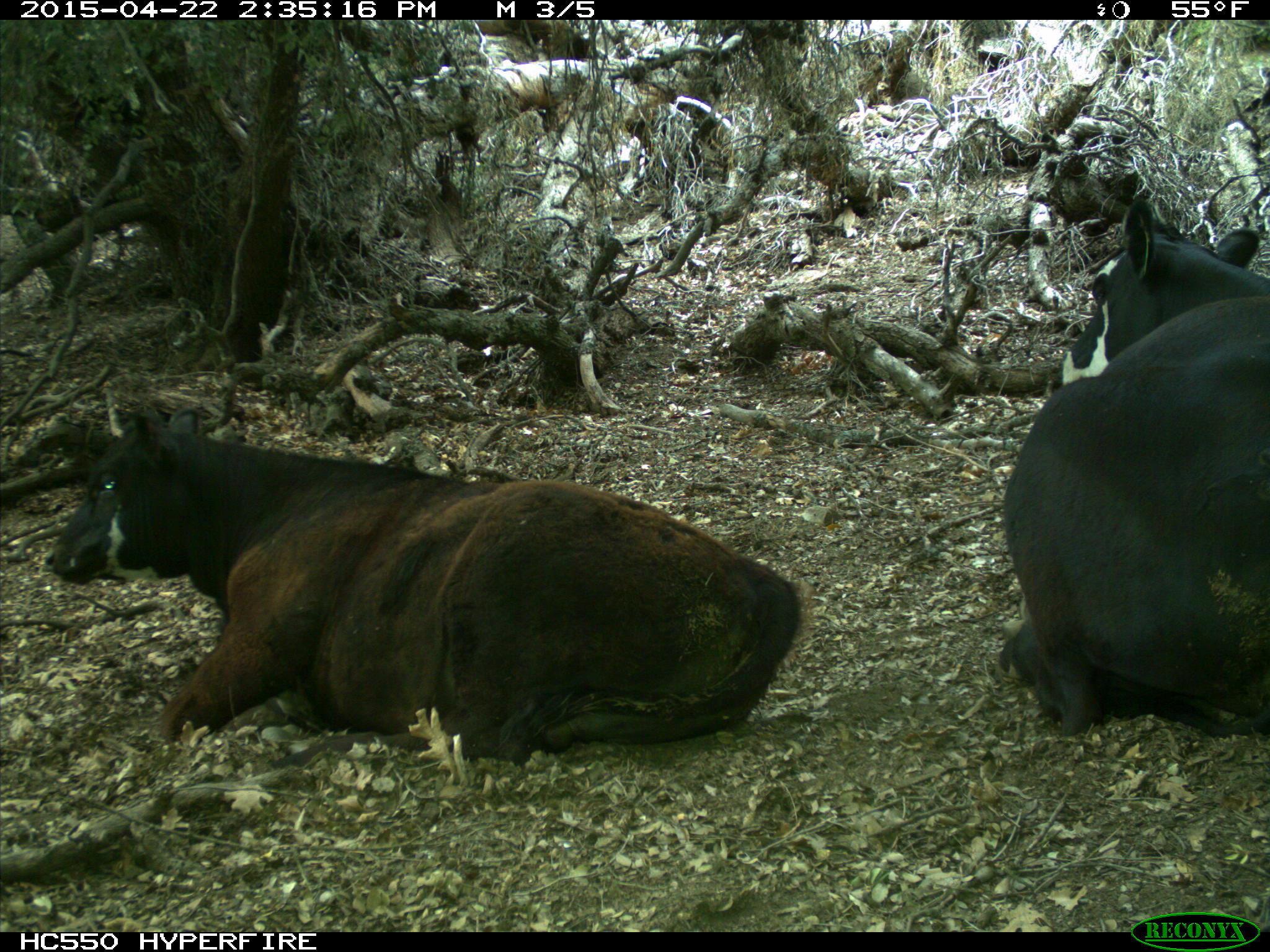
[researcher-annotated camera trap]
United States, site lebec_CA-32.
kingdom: Animalia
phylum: Chordata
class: Mammalia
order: Artiodactyla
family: Bovidae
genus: Bos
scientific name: Bos taurus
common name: domestic cow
Bos taurus (domestic cow).